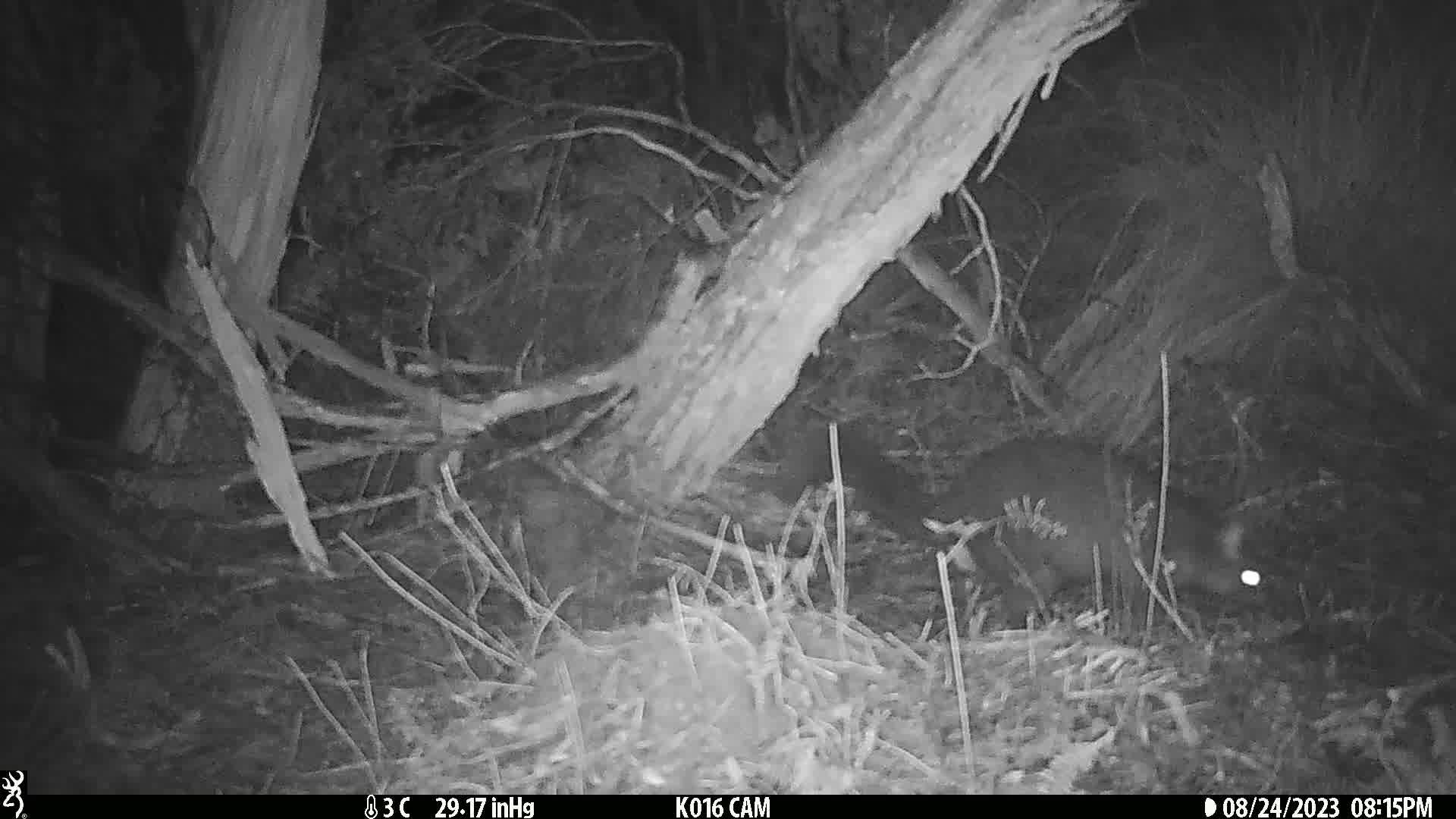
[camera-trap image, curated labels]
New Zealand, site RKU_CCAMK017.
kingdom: Animalia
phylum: Chordata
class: Mammalia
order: Diprotodontia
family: Phalangeridae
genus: Trichosurus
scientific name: Trichosurus vulpecula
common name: common brushtail possum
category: possum